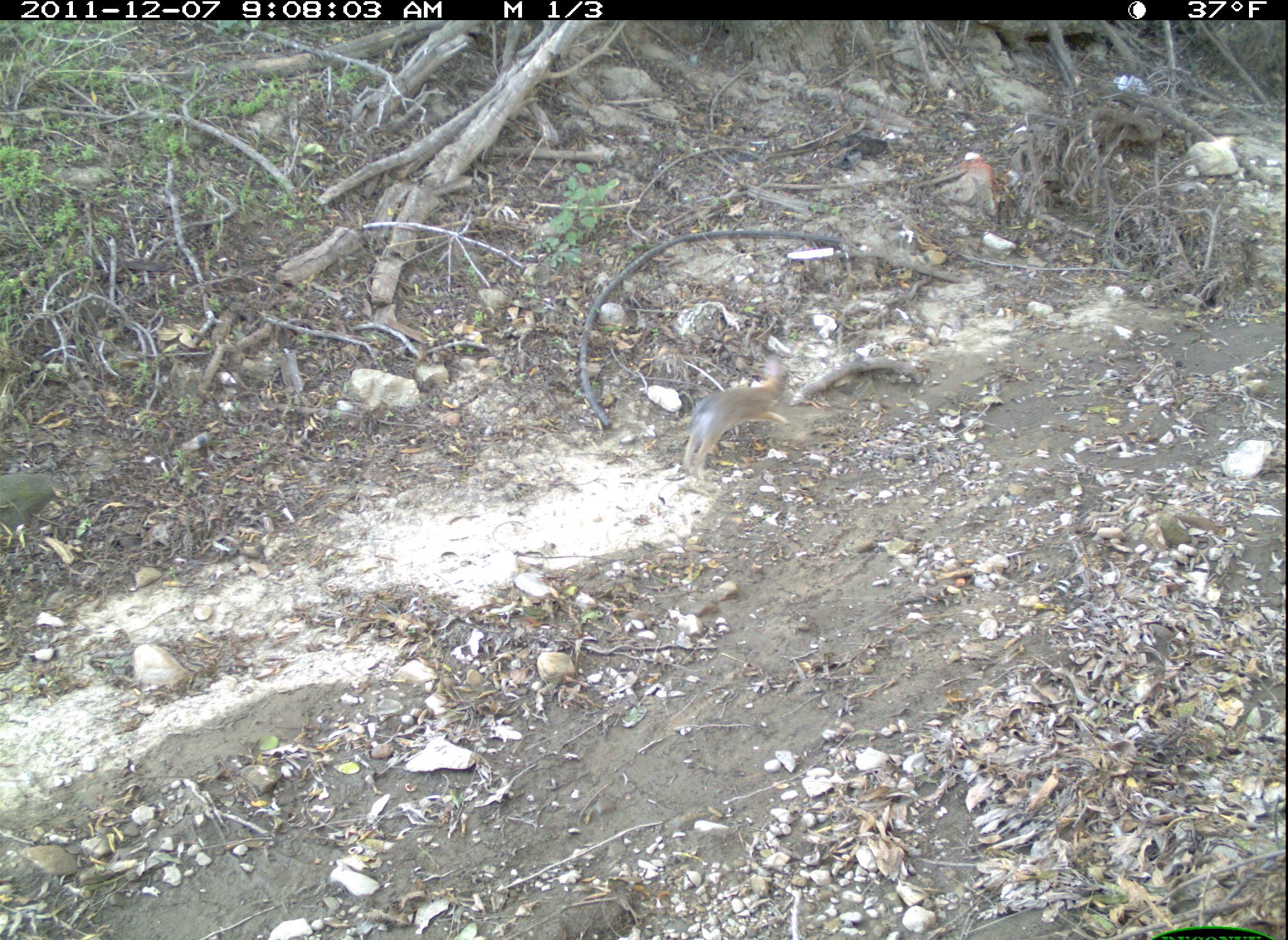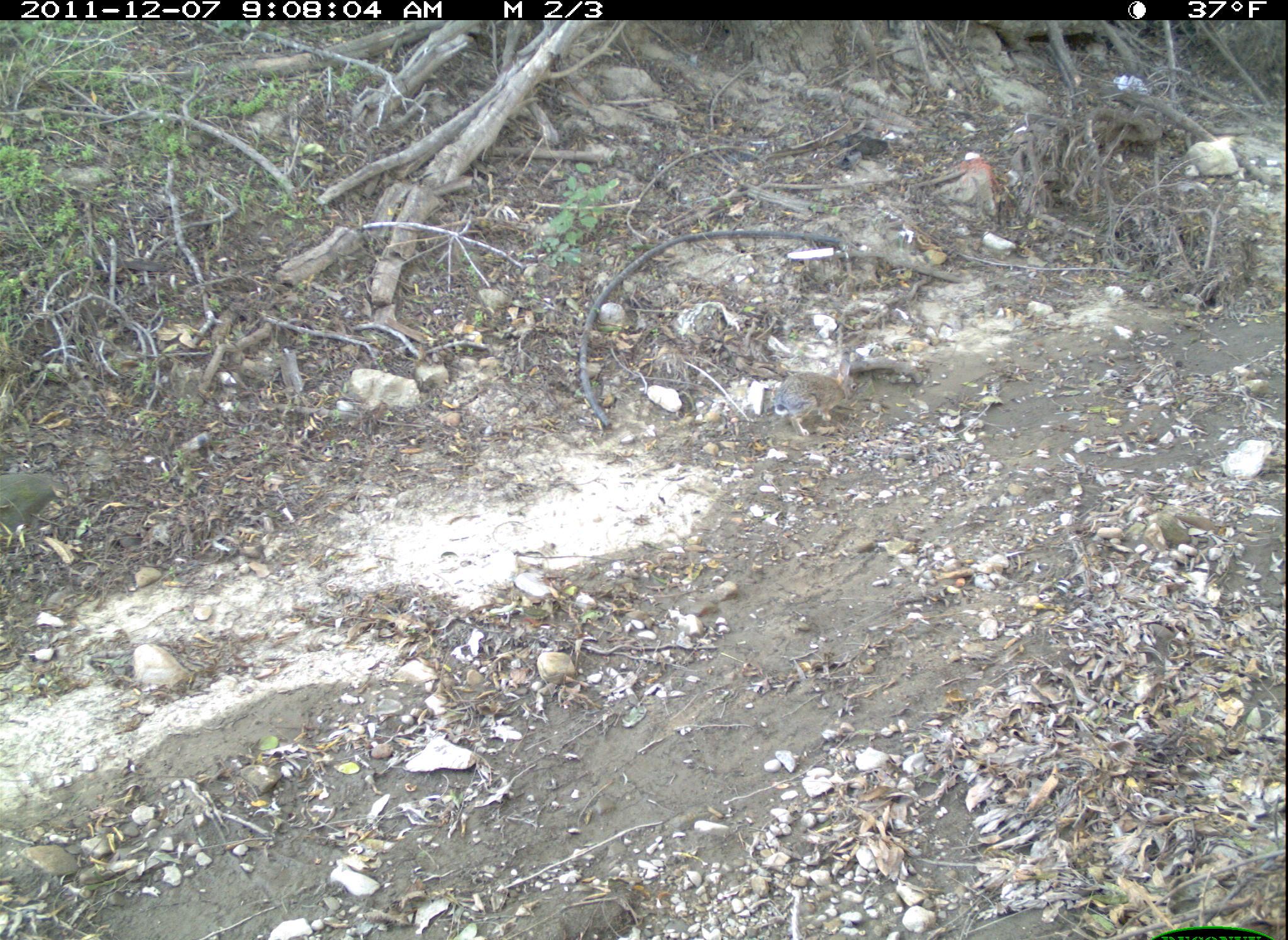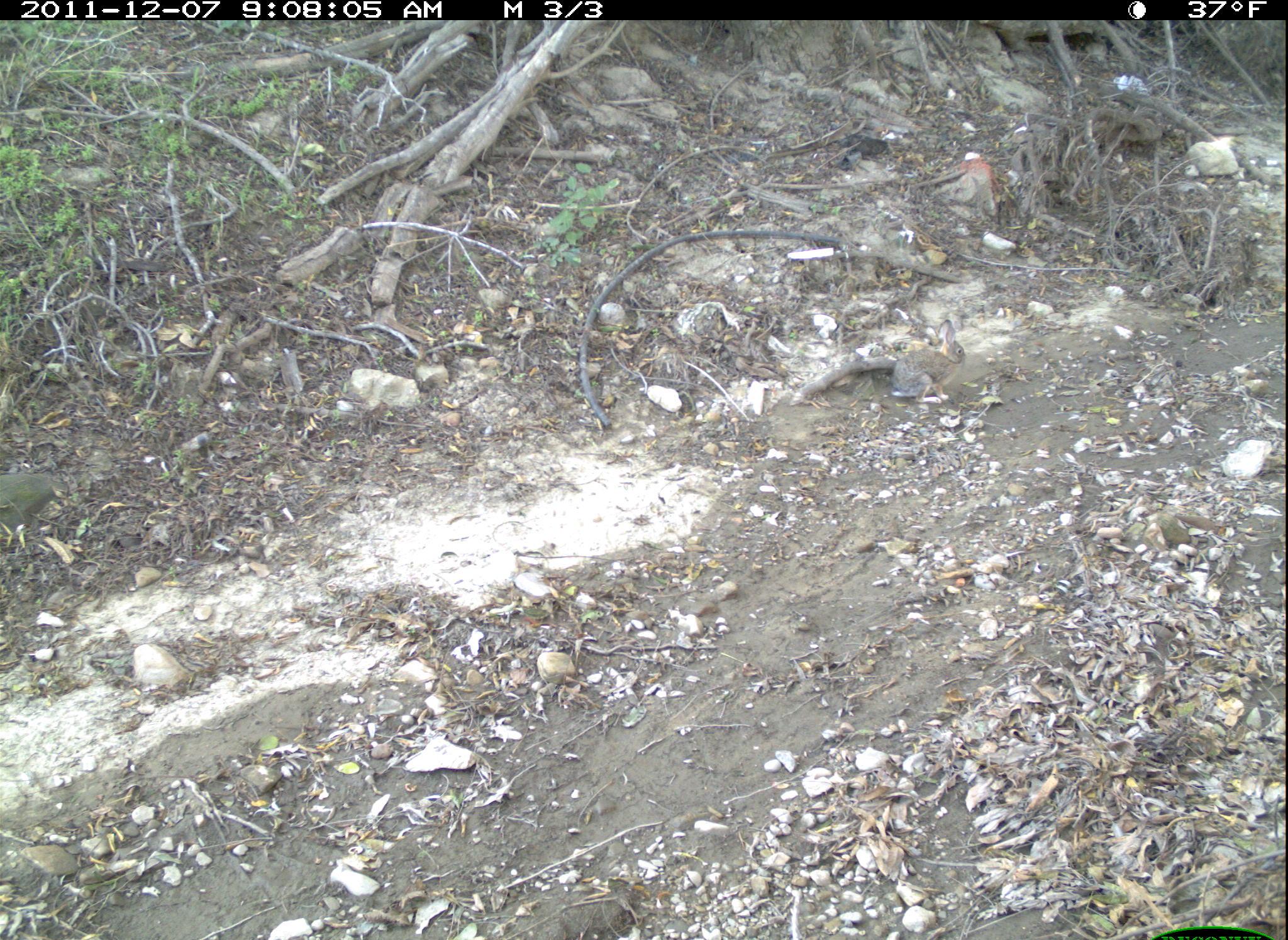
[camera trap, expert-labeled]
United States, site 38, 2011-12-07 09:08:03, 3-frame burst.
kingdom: Animalia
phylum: Chordata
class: Mammalia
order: Lagomorpha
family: Leporidae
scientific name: Leporidae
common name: rabbits and hares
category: rabbit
Rabbit (rabbits and hares) (Leporidae).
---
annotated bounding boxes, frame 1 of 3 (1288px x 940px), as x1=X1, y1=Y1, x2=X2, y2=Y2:
rabbit: x1=662, y1=350, x2=823, y2=495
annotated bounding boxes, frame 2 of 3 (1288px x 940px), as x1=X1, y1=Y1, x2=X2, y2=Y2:
rabbit: x1=764, y1=349, x2=881, y2=449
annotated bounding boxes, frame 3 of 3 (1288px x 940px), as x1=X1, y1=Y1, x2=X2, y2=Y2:
rabbit: x1=875, y1=300, x2=982, y2=425